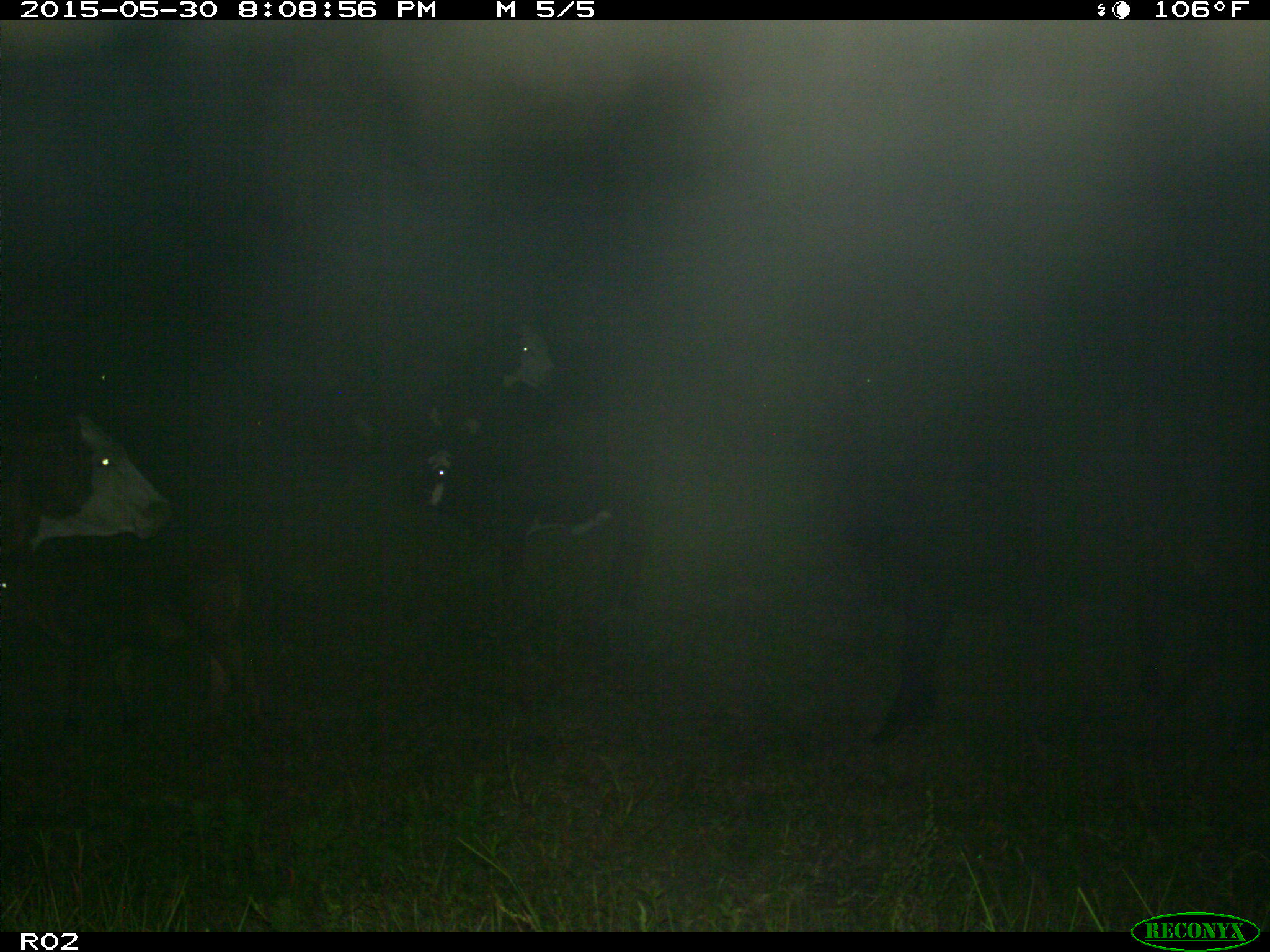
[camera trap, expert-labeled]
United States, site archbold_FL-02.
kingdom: Animalia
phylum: Chordata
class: Mammalia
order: Artiodactyla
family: Bovidae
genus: Bos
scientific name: Bos taurus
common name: domestic cow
Bos taurus (domestic cow).